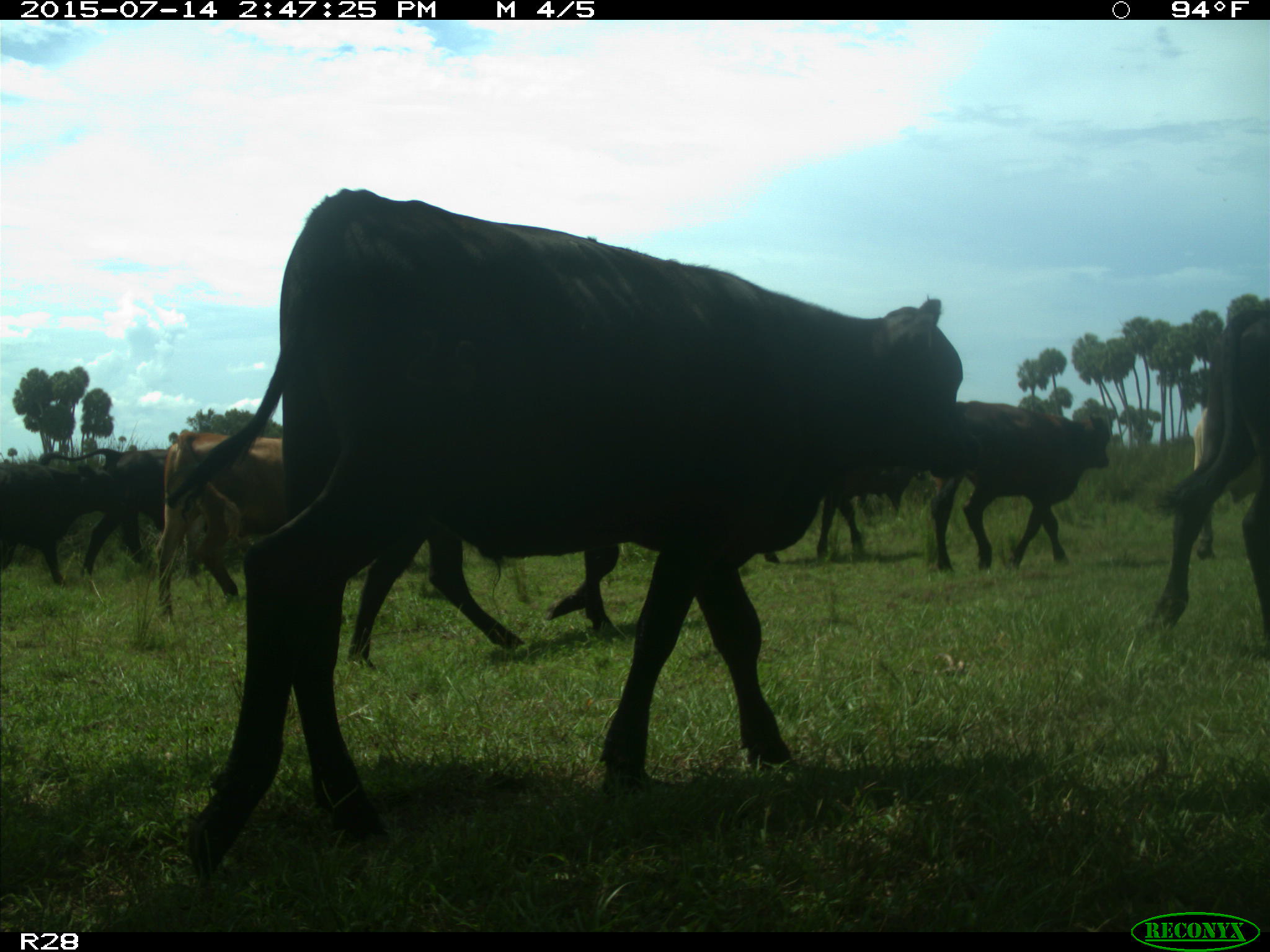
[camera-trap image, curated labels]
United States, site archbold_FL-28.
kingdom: Animalia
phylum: Chordata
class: Mammalia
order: Artiodactyla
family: Bovidae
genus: Bos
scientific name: Bos taurus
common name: domestic cow